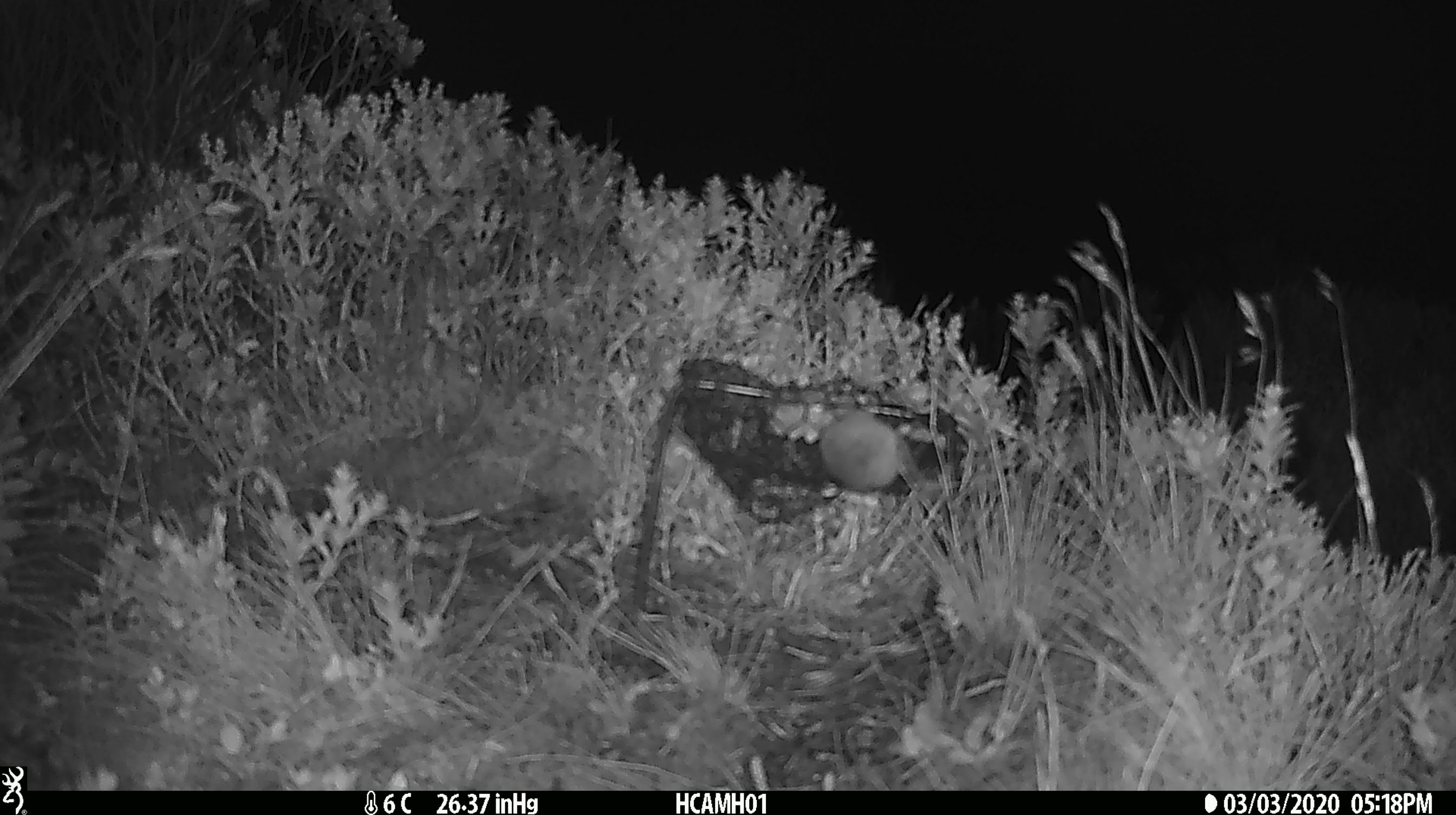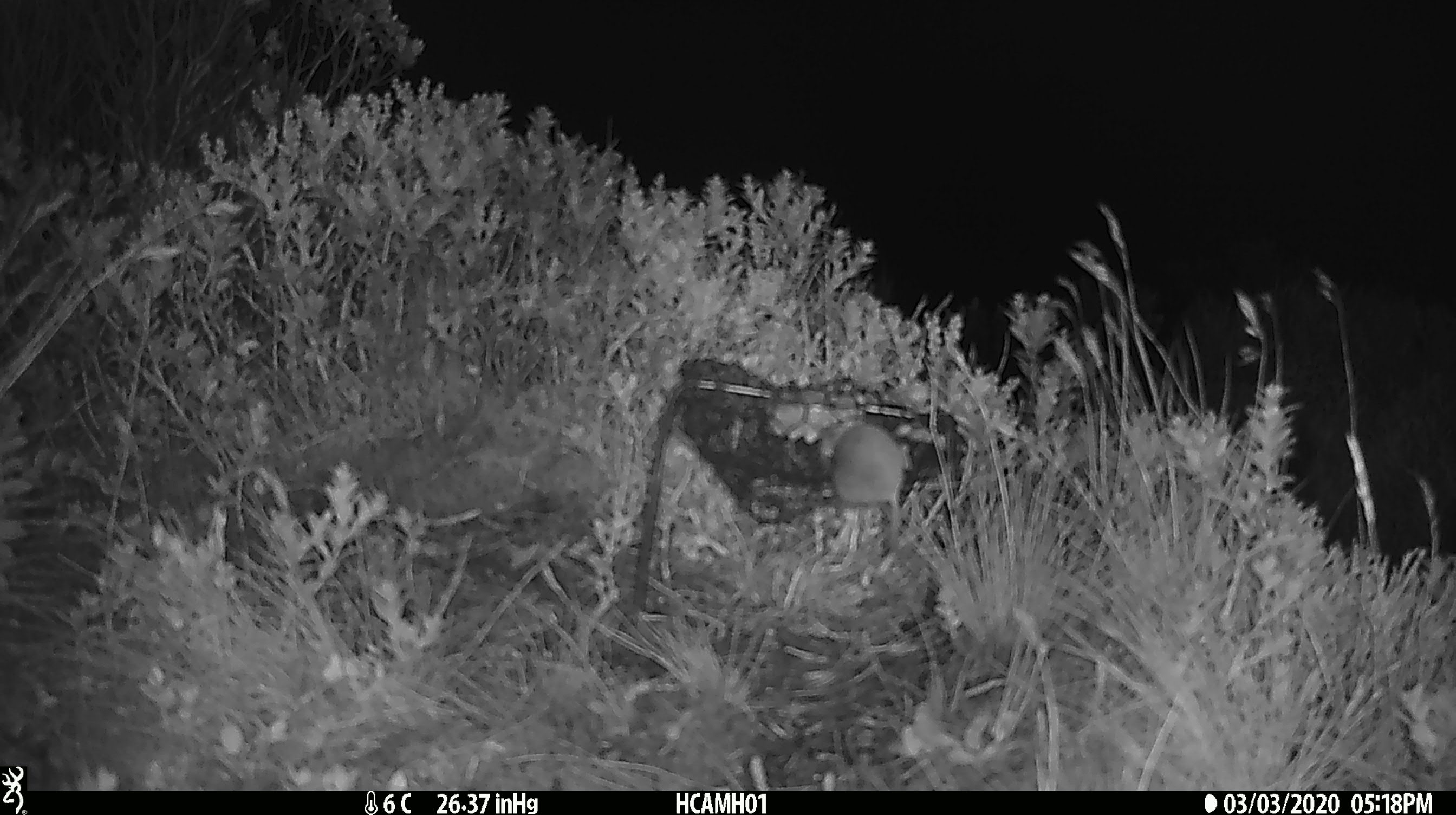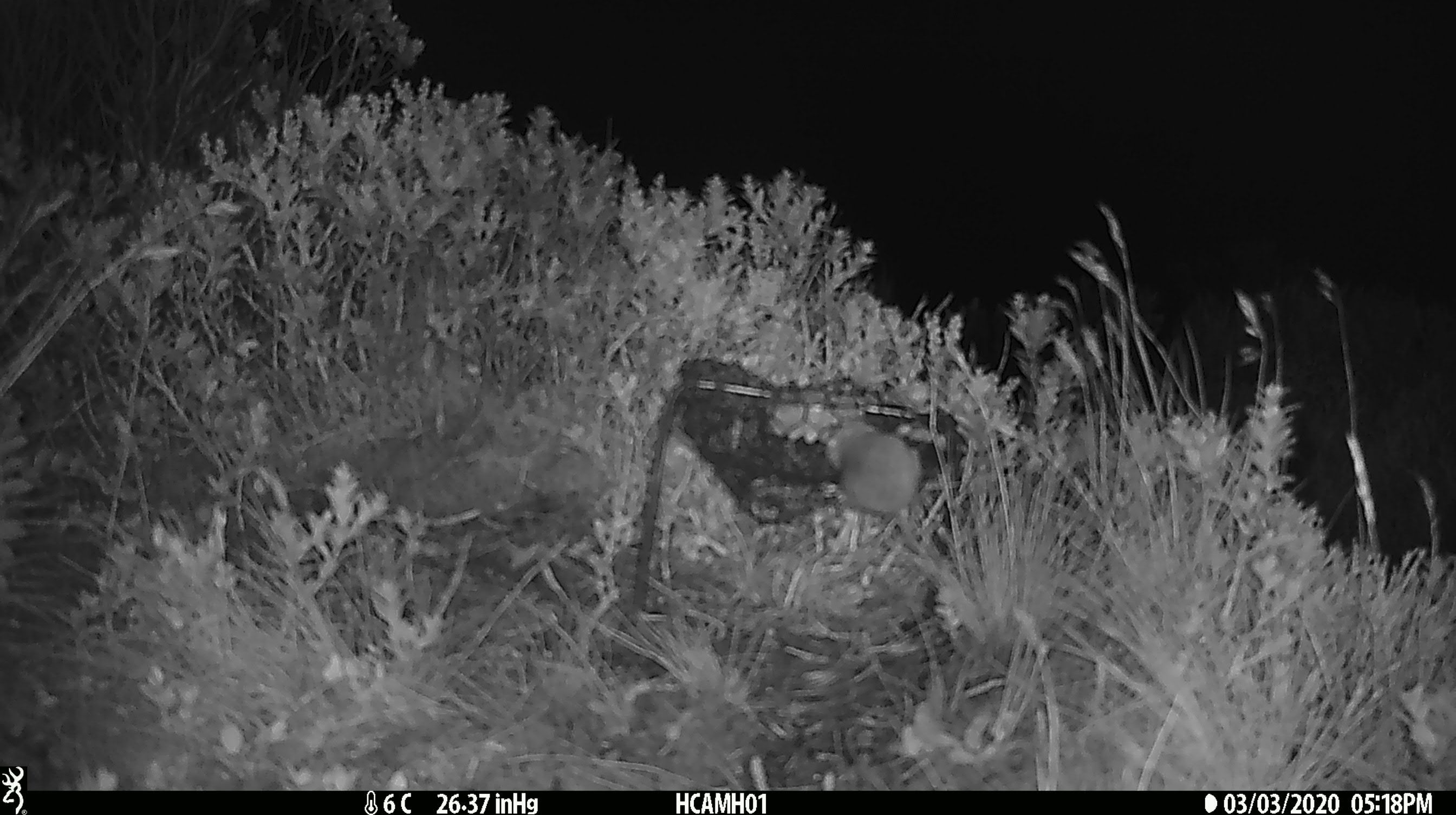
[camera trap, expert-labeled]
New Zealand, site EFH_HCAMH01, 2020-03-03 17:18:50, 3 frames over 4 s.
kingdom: Animalia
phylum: Chordata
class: Mammalia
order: Rodentia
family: Muridae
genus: Mus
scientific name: Mus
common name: mouse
Mouse (Mus).